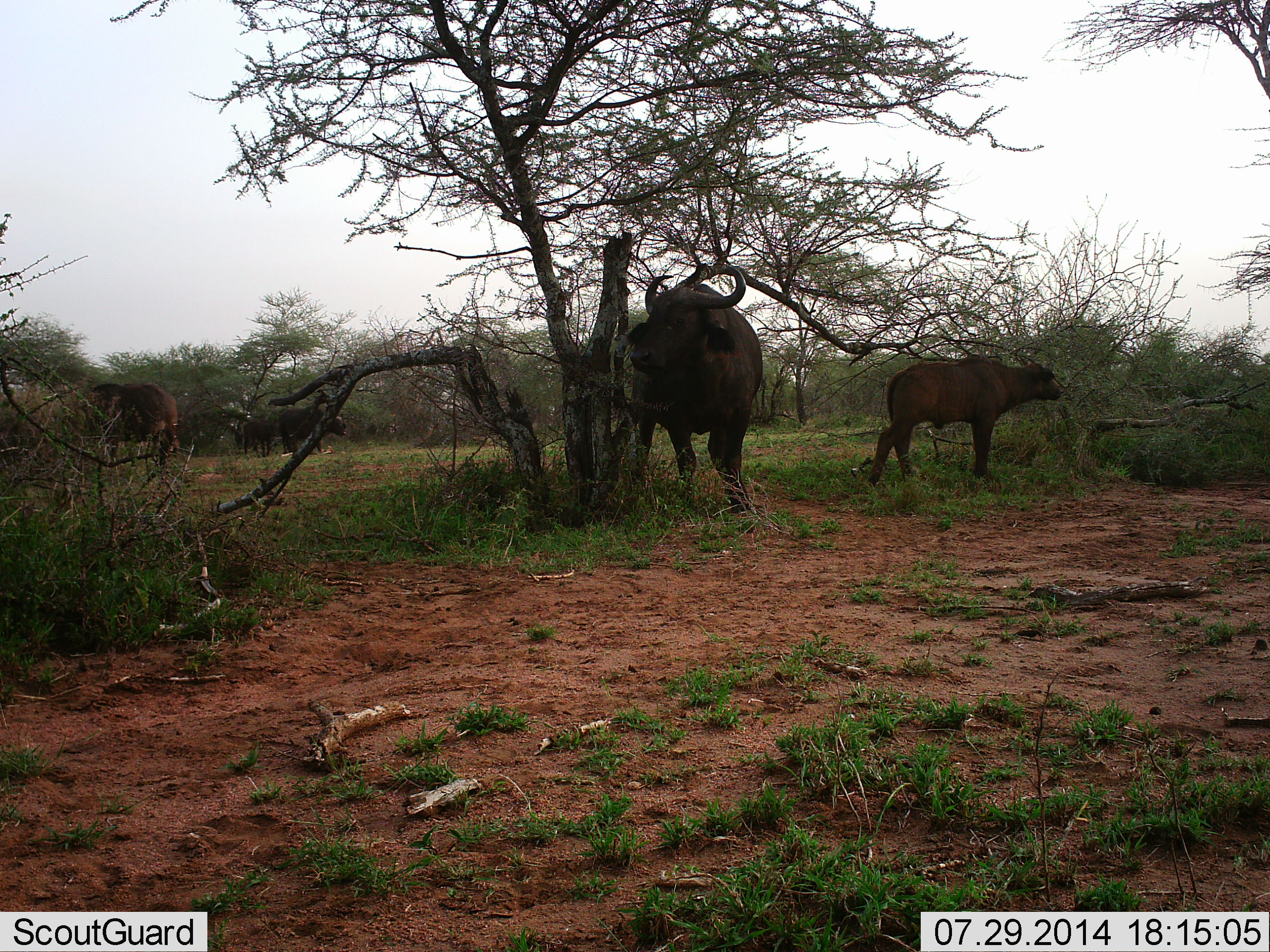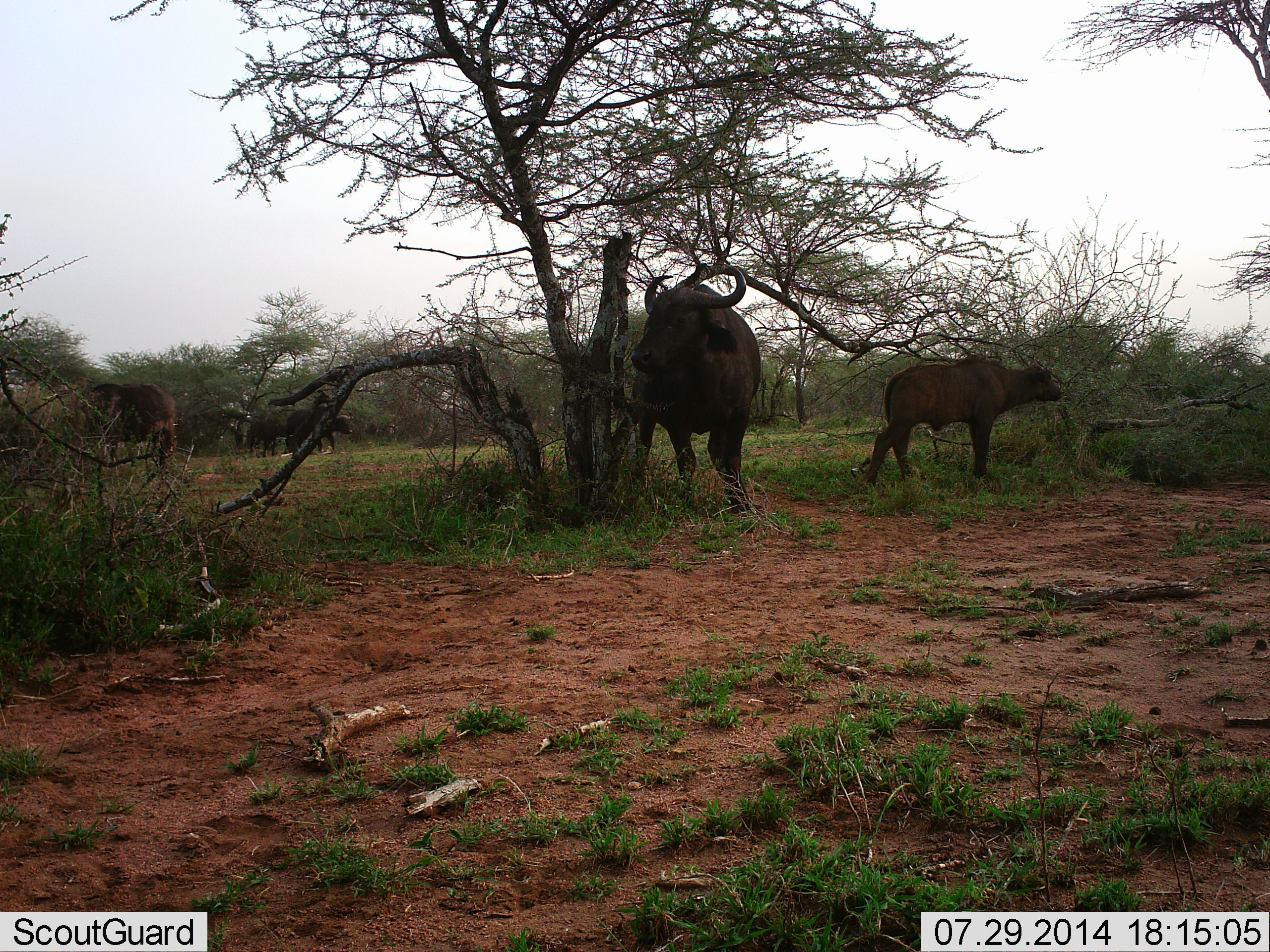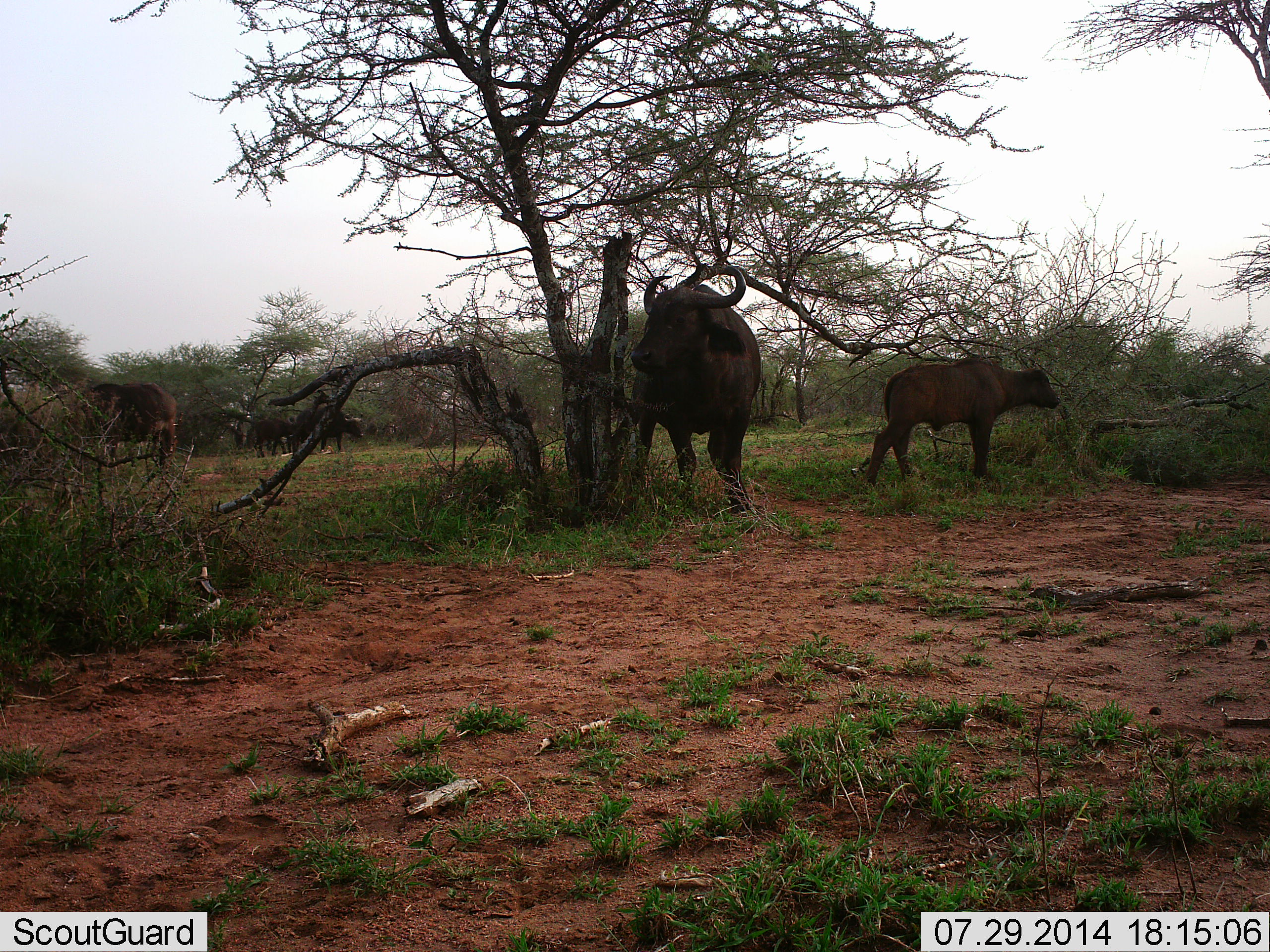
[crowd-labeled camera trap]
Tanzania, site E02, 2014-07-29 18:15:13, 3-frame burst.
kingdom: Animalia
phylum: Chordata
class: Mammalia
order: Artiodactyla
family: Bovidae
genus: Syncerus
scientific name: Syncerus caffer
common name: cape buffalo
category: buffalo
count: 5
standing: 90%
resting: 0%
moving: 20%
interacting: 0%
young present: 80%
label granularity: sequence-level